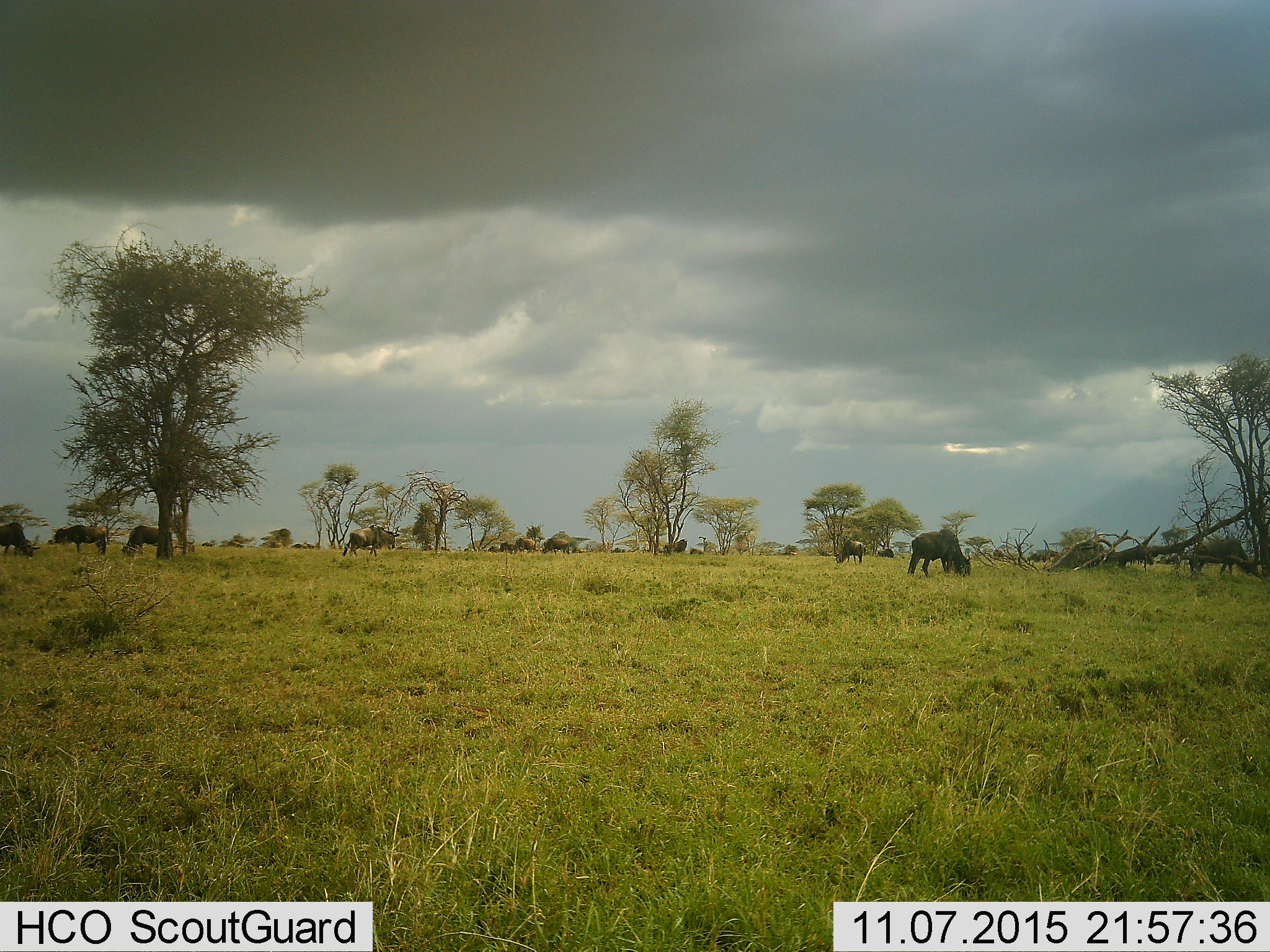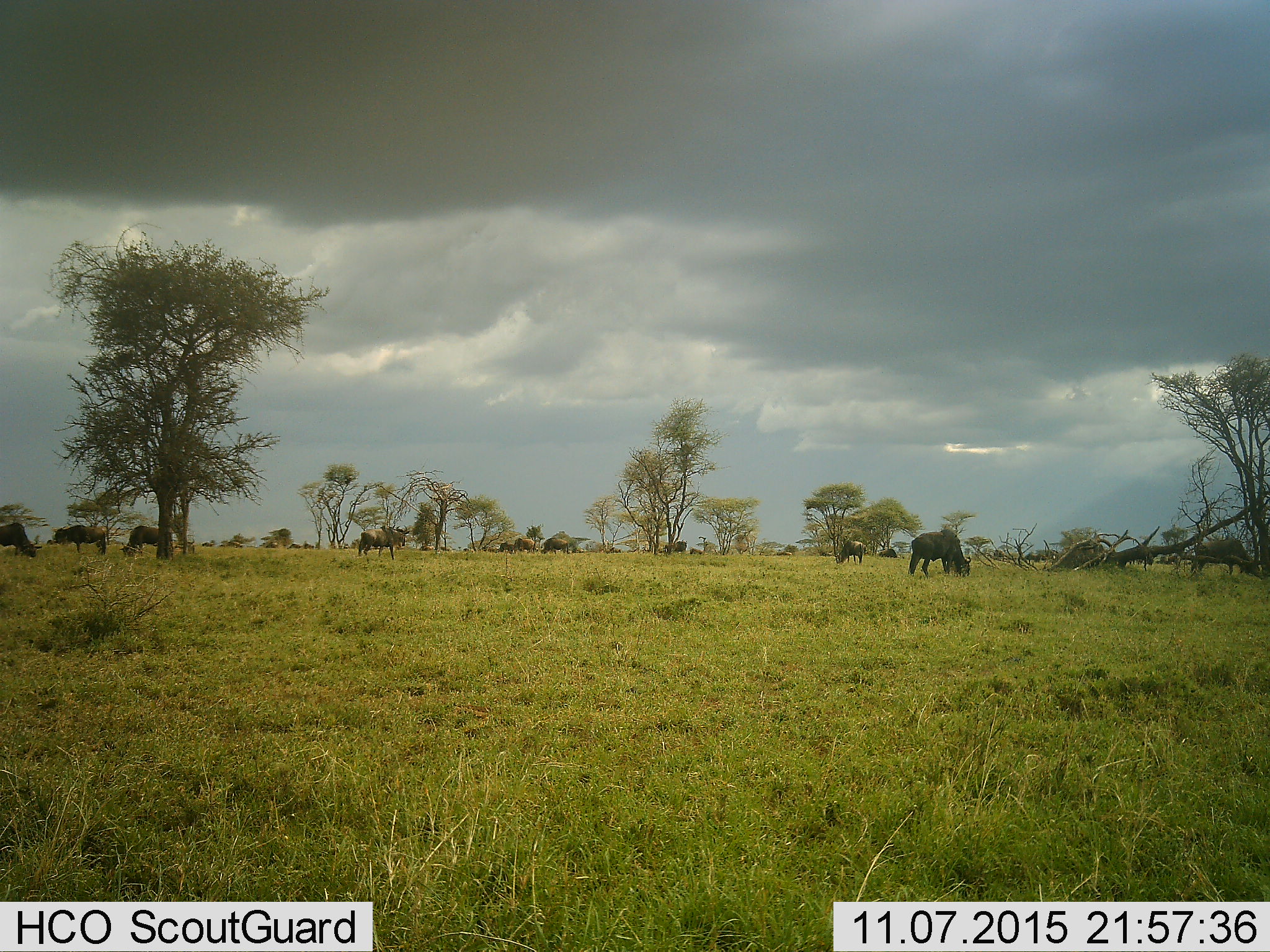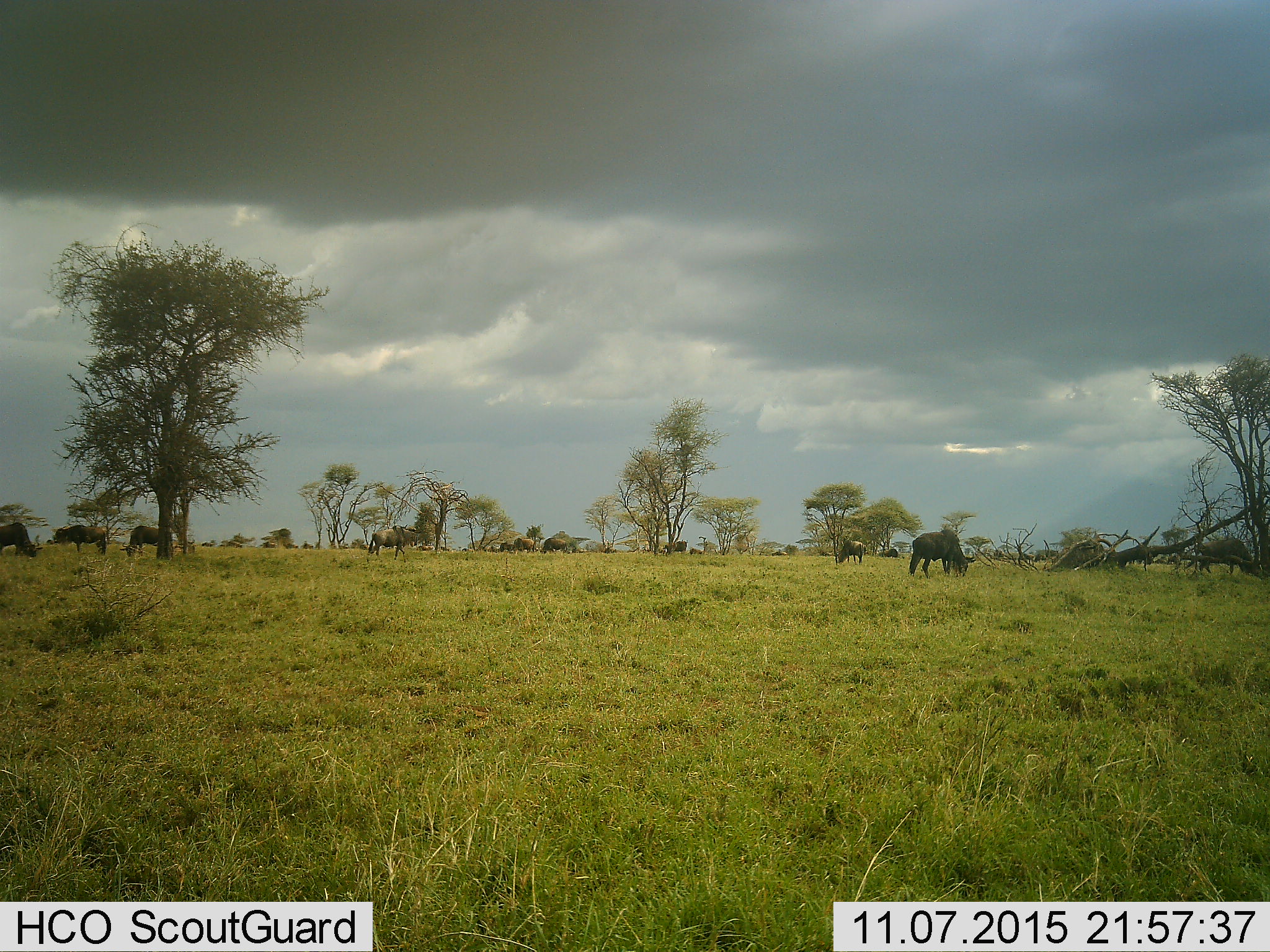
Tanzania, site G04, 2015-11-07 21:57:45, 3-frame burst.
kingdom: Animalia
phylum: Chordata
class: Mammalia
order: Artiodactyla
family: Bovidae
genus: Connochaetes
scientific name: Connochaetes taurinus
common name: blue wildebeest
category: wildebeest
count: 11-50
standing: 54%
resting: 8%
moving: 77%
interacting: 0%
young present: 0%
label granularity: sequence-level